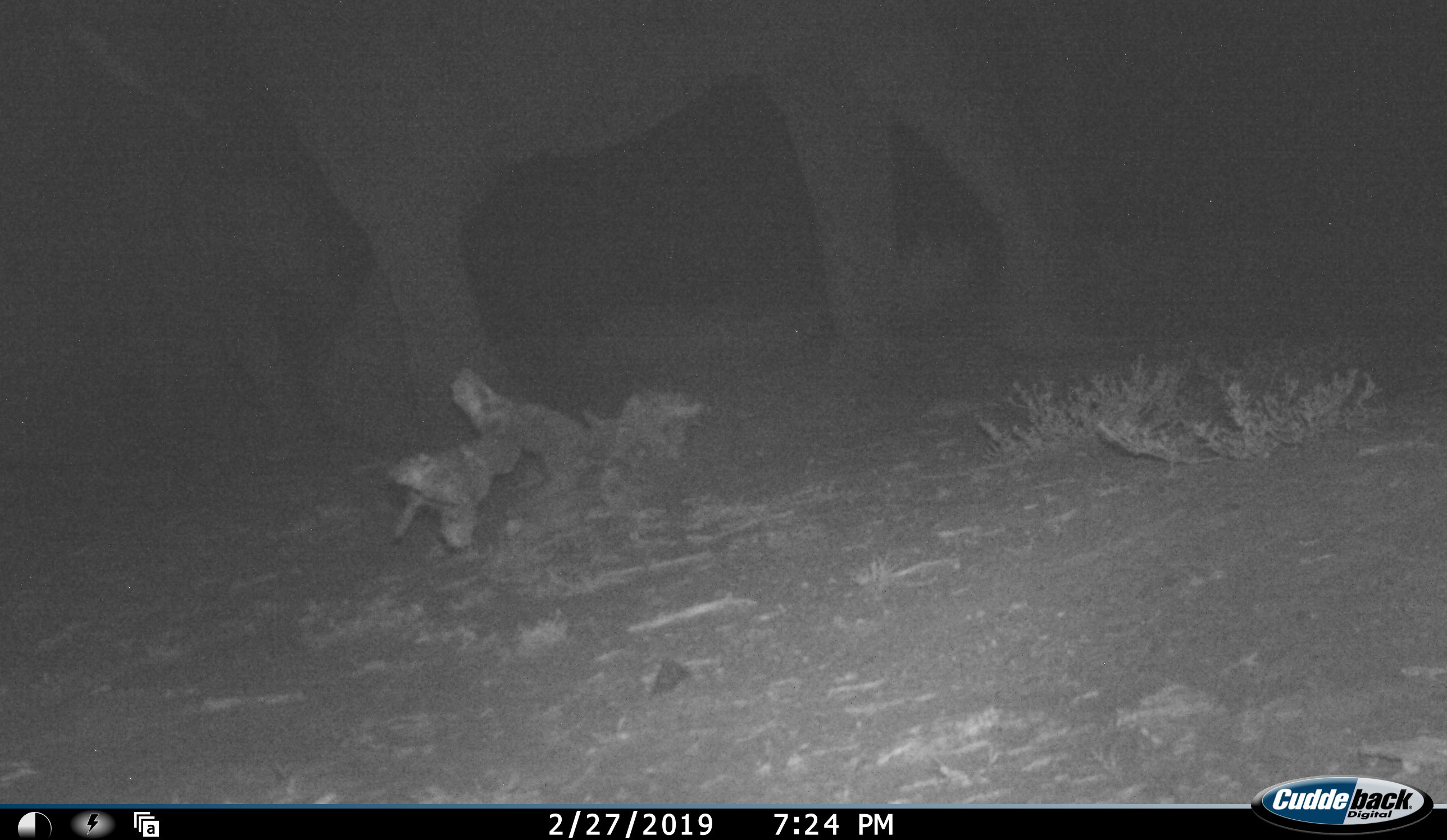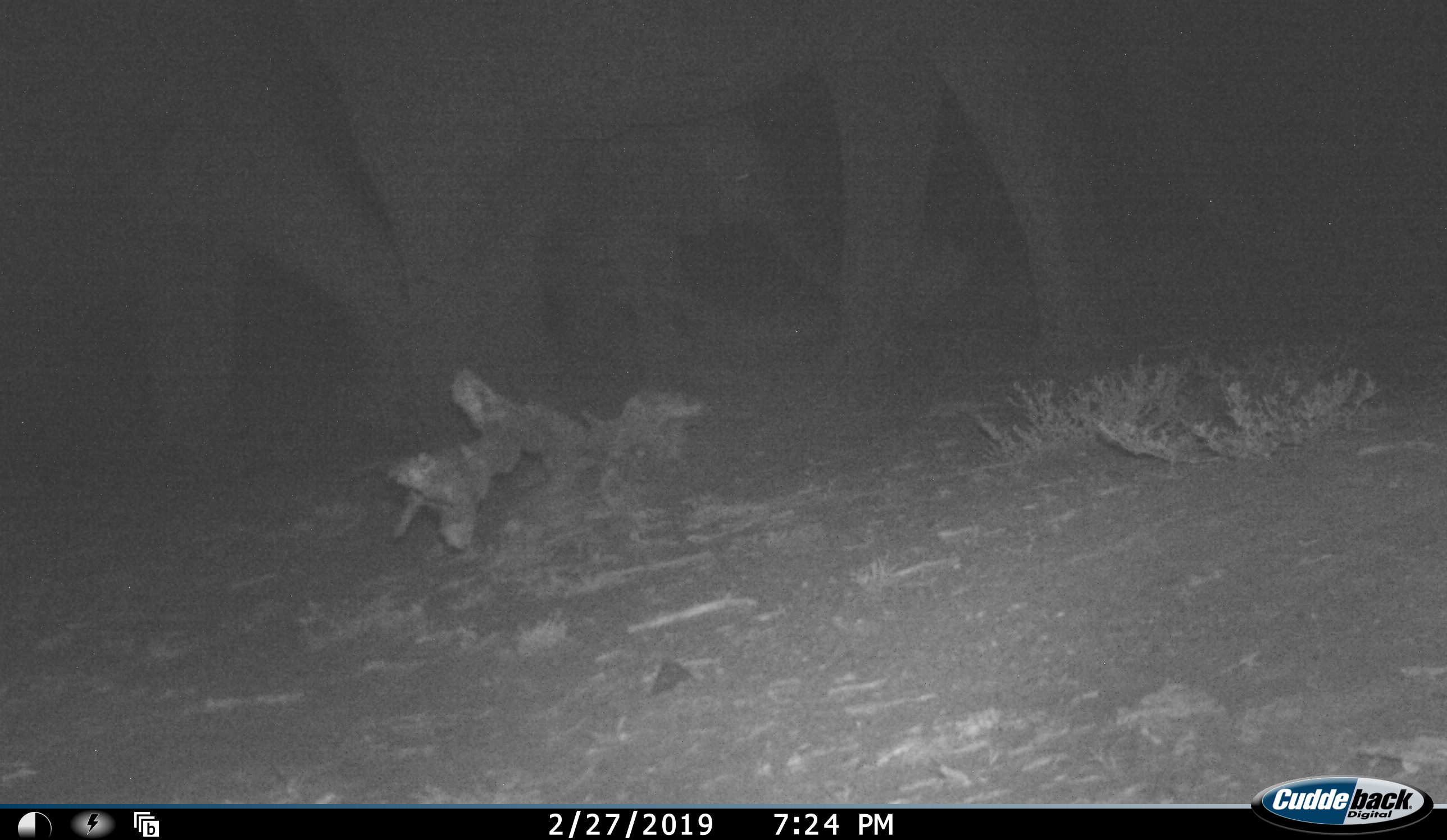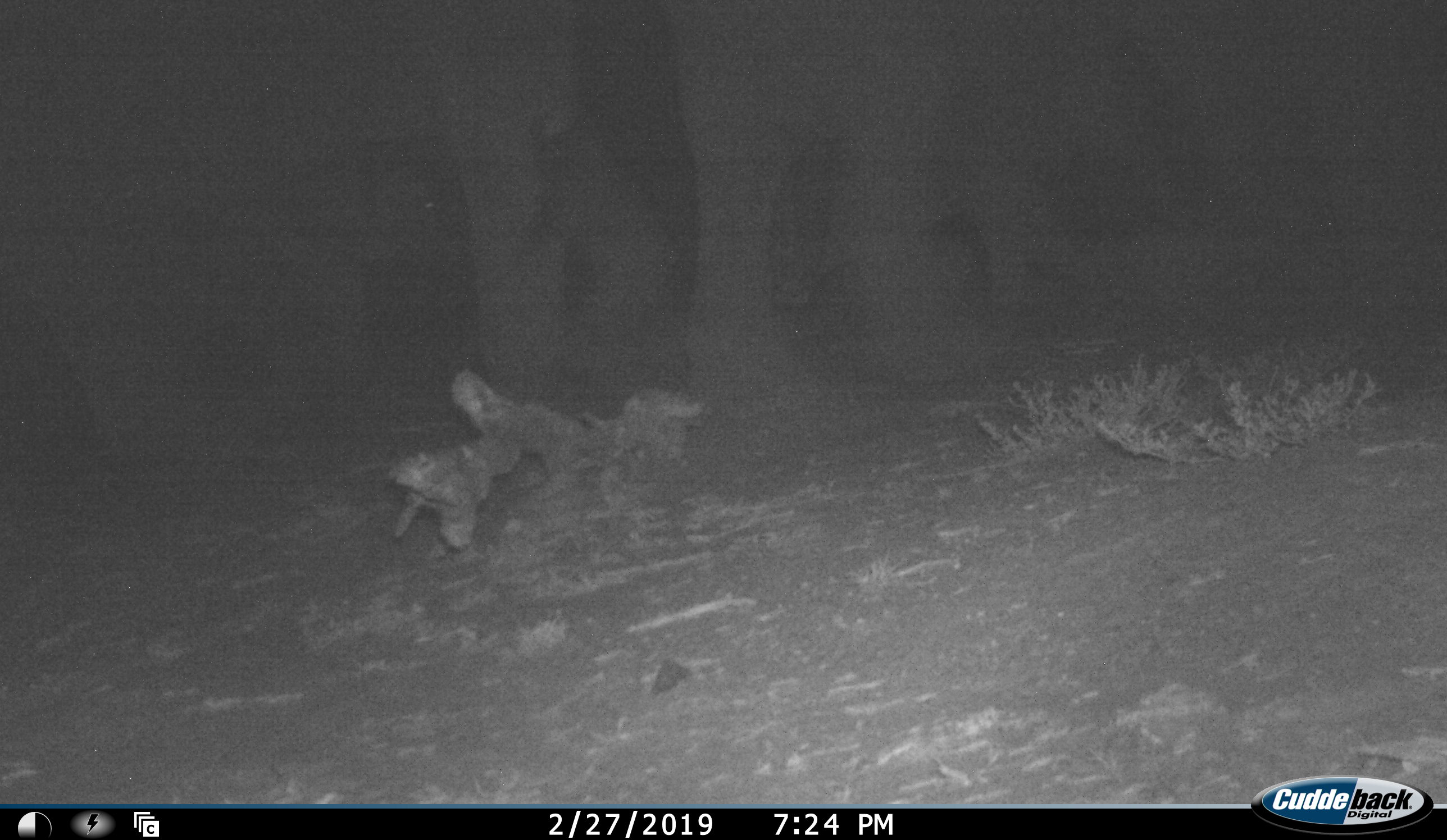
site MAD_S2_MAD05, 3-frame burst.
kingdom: Animalia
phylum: Chordata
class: Mammalia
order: Proboscidea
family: Elephantidae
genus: Loxodonta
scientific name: Loxodonta africana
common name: african bush elephant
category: elephant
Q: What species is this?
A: Elephant (african bush elephant) (Loxodonta africana).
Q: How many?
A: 4.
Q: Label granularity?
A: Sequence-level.